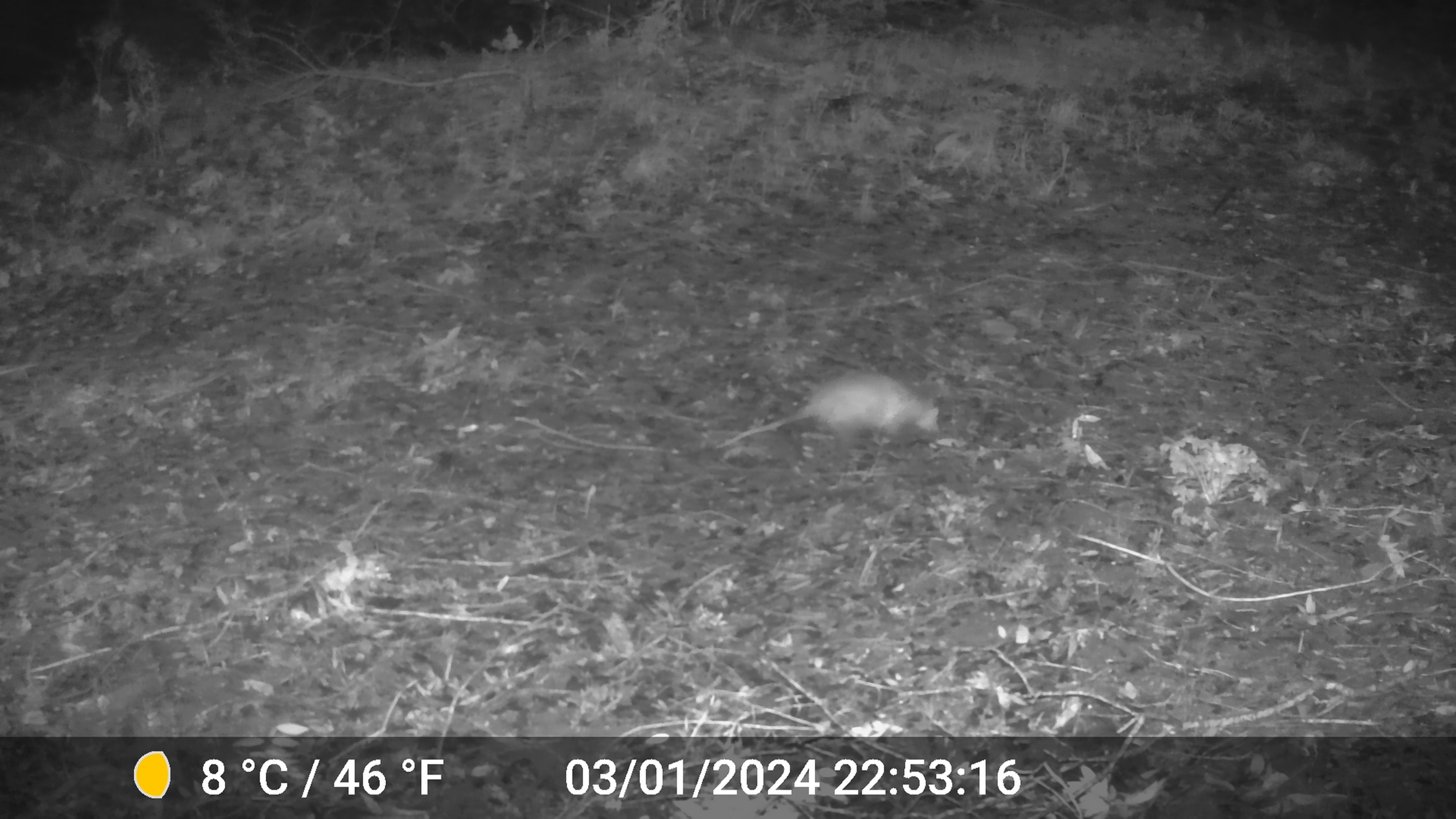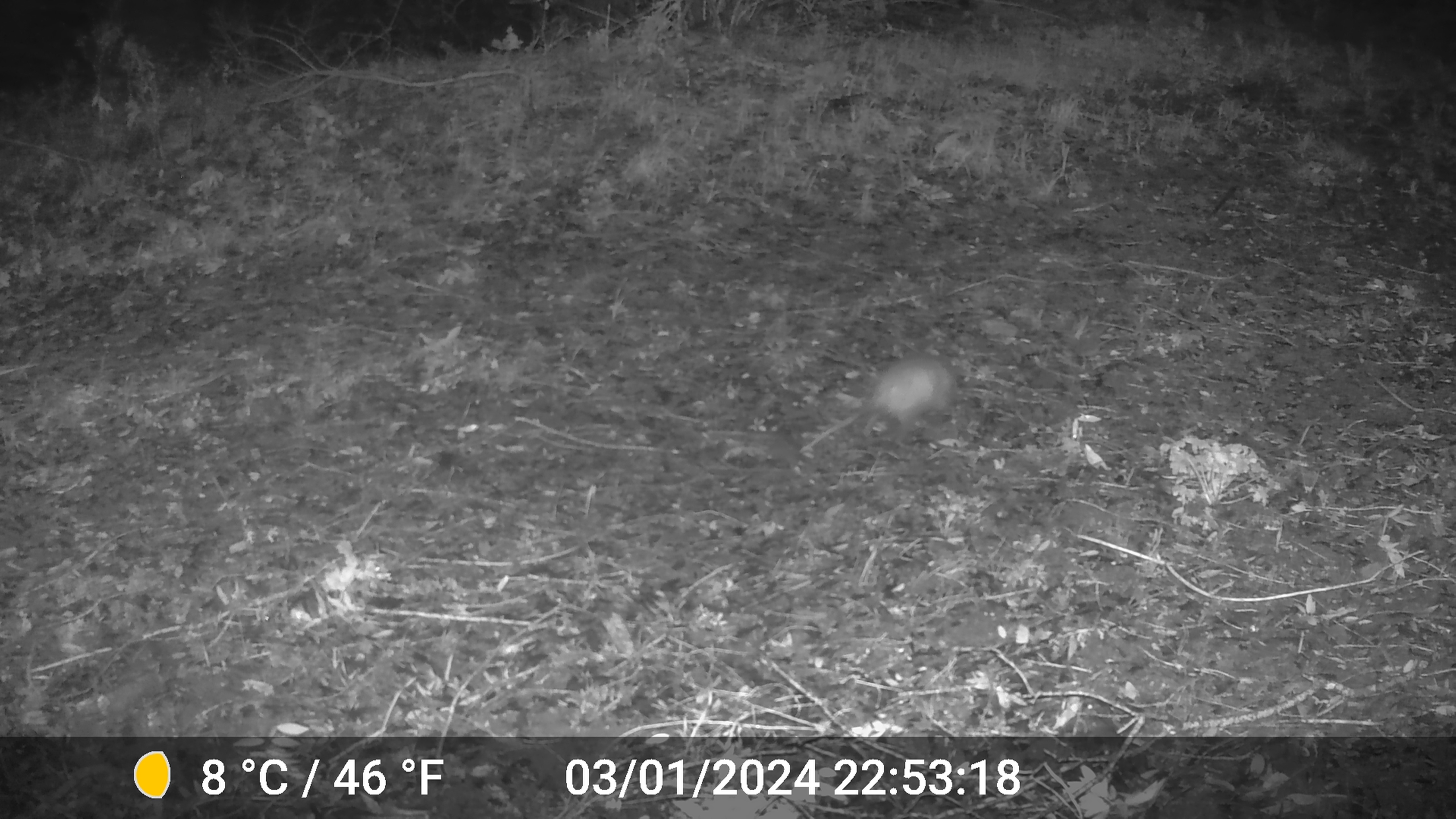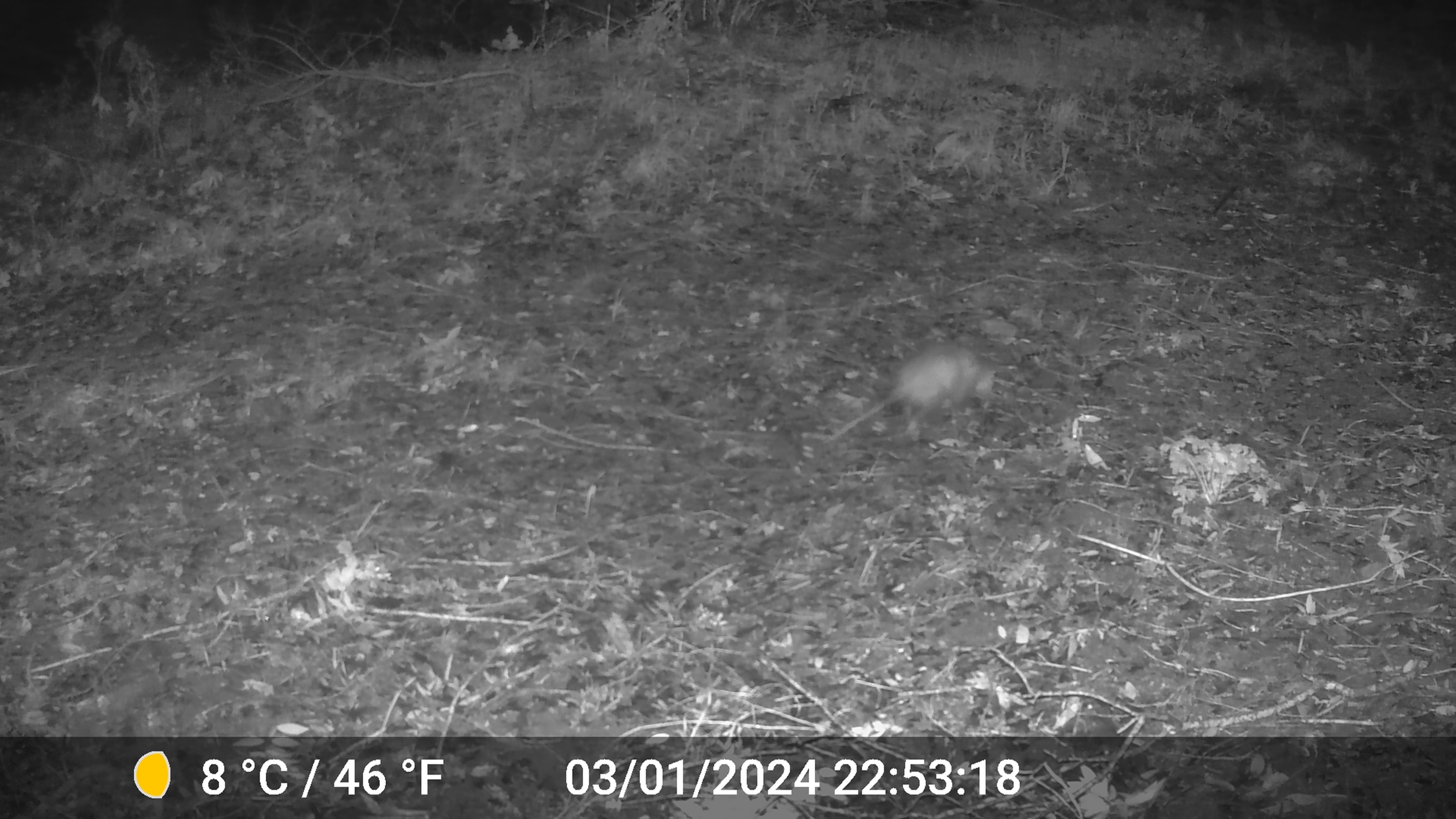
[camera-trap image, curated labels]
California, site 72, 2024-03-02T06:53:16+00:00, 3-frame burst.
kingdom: Animalia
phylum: Chordata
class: Mammalia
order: Didelphimorphia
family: Didelphidae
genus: Didelphis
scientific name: Didelphis virginiana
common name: virginia opossum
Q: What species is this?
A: Virginia opossum (Didelphis virginiana).